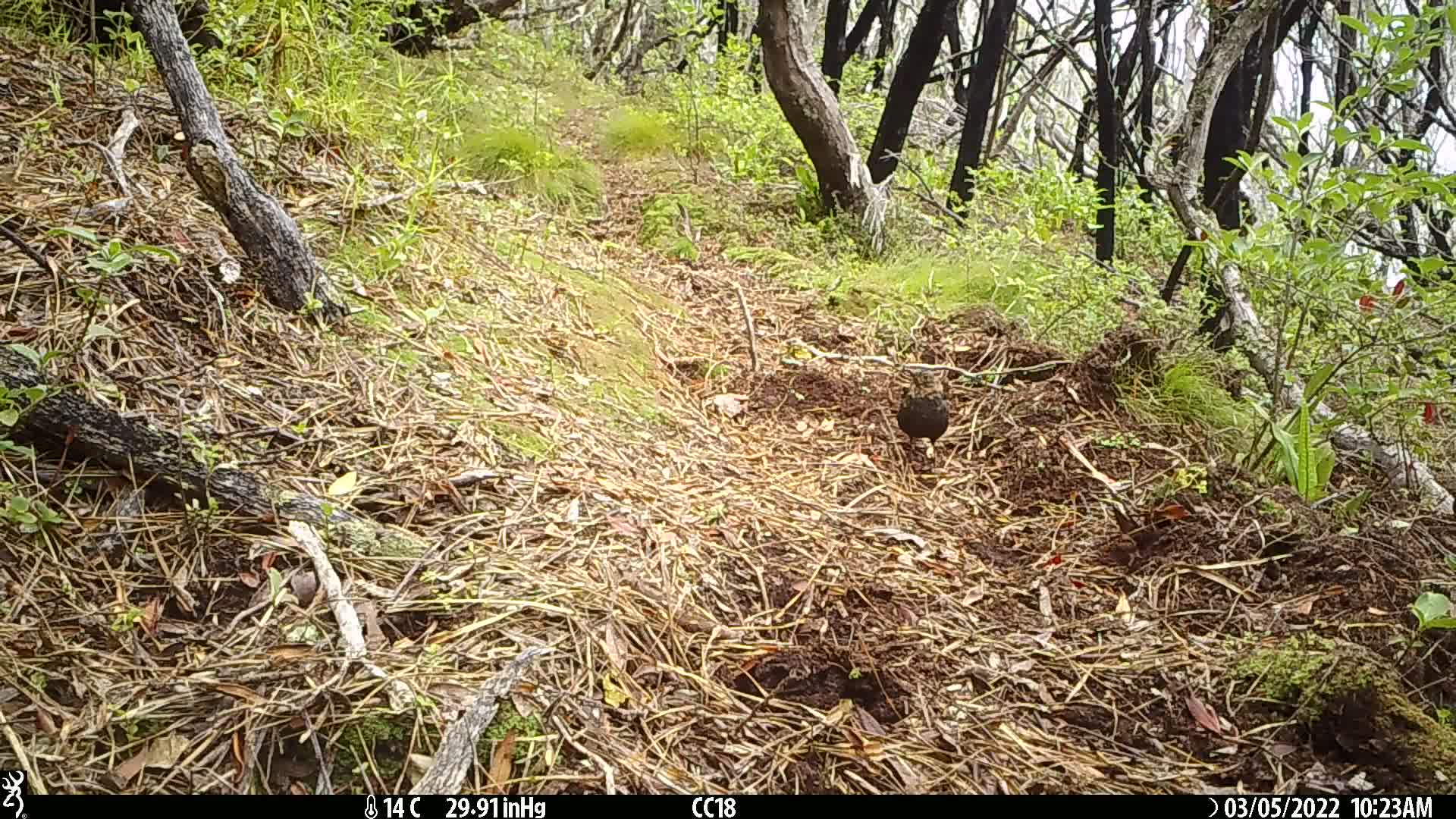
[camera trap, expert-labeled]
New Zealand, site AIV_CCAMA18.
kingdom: Animalia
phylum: Chordata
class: Aves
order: Passeriformes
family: Turdidae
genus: Turdus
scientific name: Turdus merula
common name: eurasian blackbird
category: blackbird